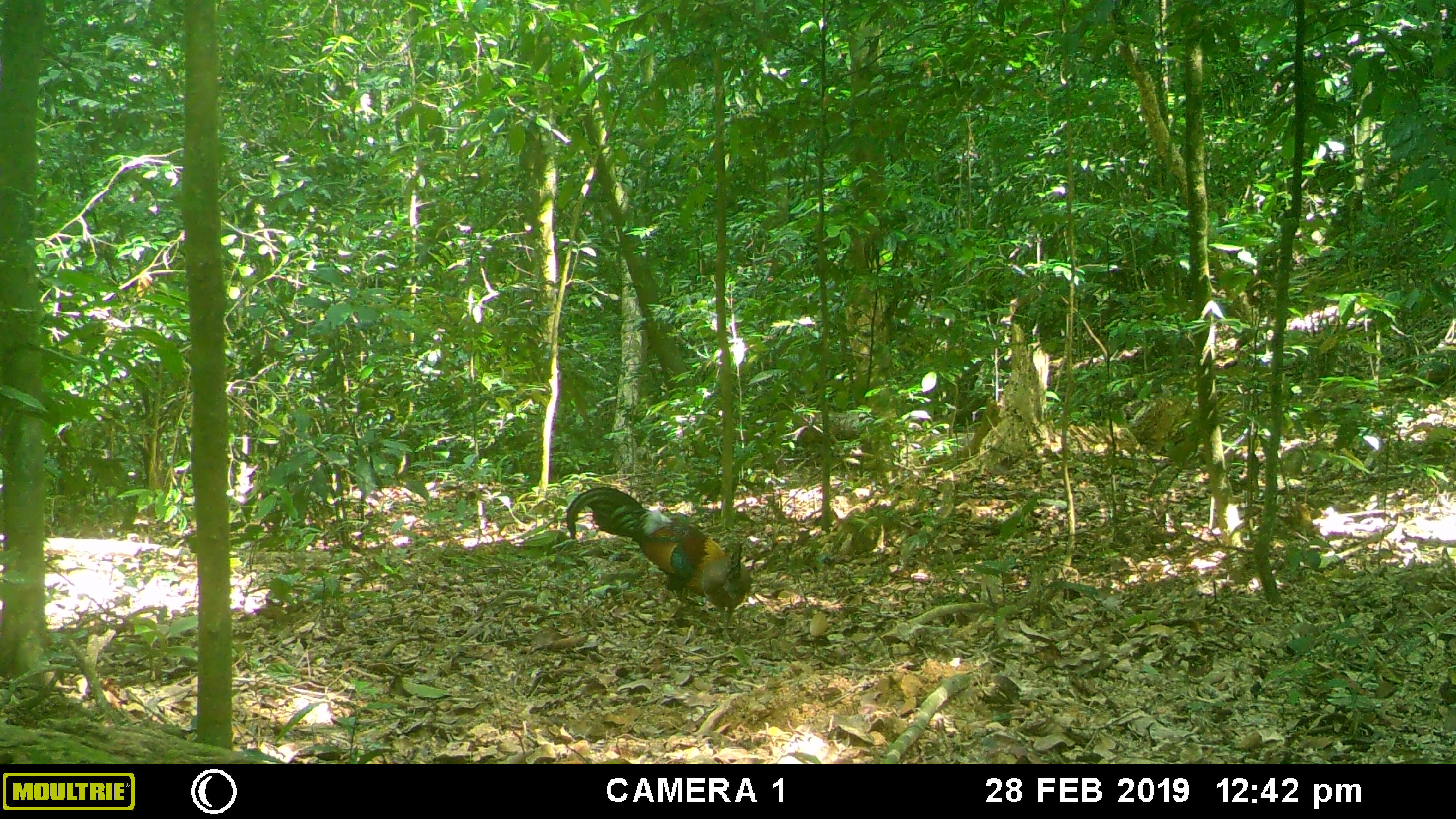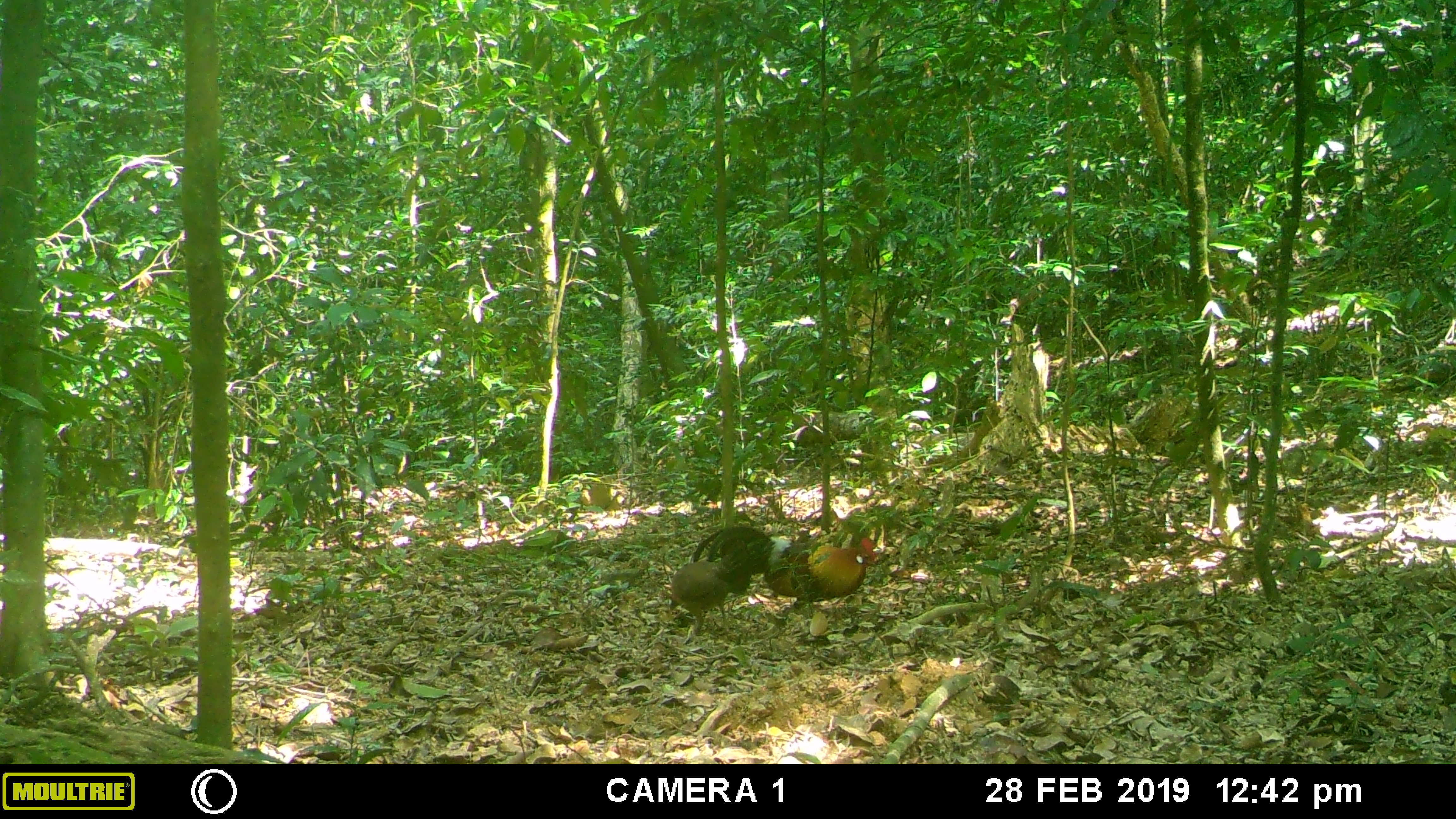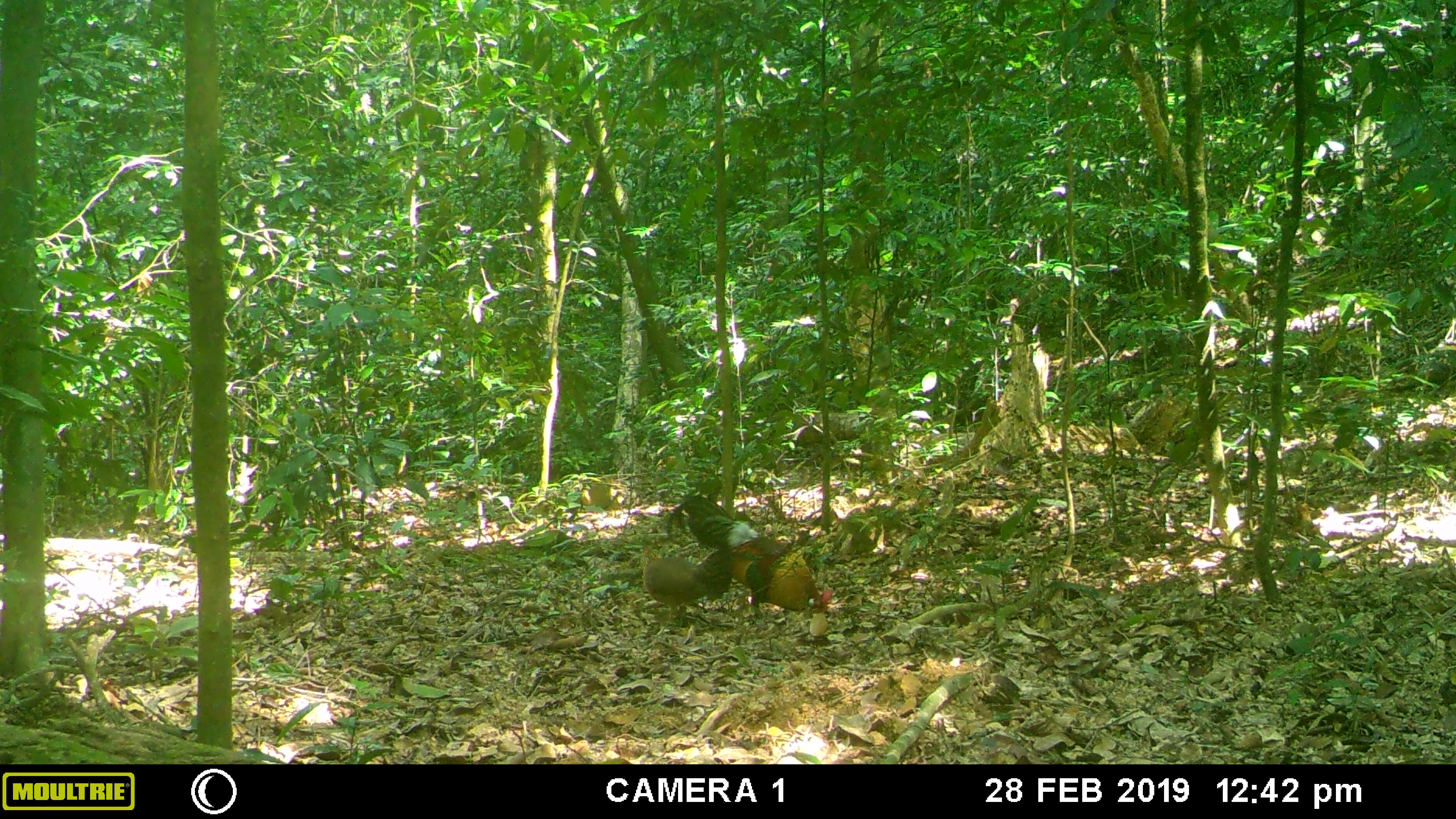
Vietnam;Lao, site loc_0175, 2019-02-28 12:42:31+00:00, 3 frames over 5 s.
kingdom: Animalia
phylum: Chordata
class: Aves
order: Galliformes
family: Phasianidae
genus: Gallus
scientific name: Gallus gallus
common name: red junglefowl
Red junglefowl (Gallus gallus). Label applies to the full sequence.